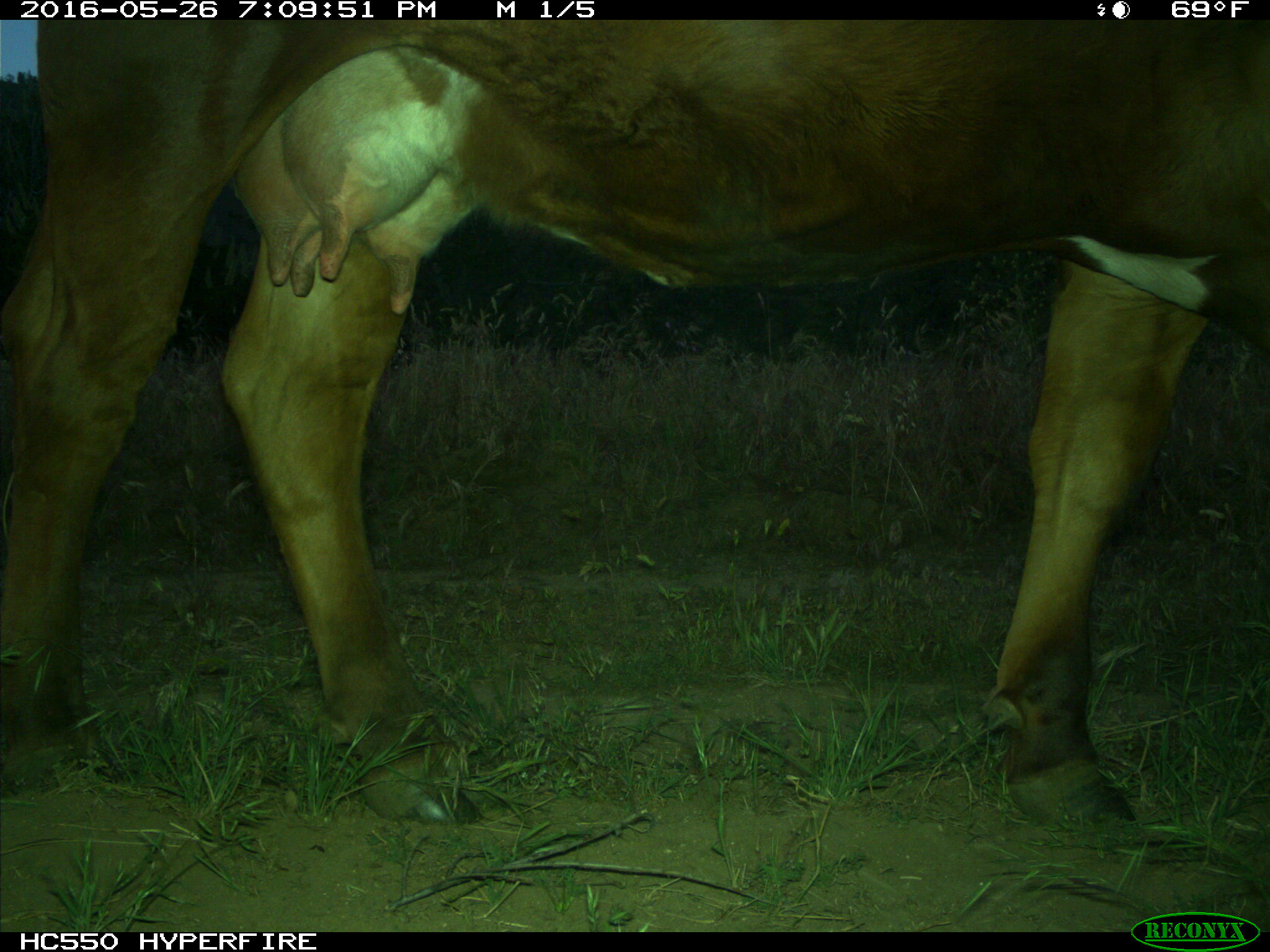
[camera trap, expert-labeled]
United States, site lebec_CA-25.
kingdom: Animalia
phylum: Chordata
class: Mammalia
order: Artiodactyla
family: Bovidae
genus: Bos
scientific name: Bos taurus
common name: domestic cow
Bos taurus (domestic cow).